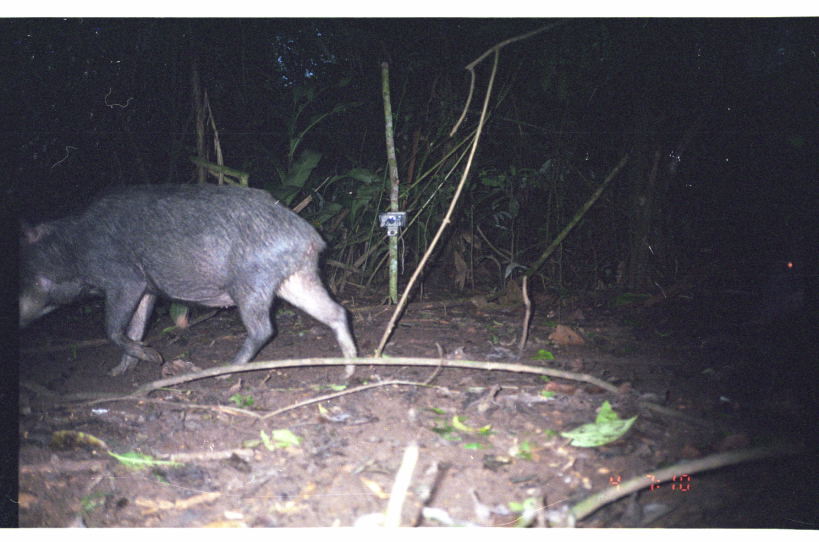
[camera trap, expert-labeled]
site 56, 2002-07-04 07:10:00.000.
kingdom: Animalia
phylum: Chordata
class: Mammalia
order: Artiodactyla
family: Tayassuidae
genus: Tayassu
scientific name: Tayassu pecari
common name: white-lipped peccary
Tayassu pecari (white-lipped peccary).